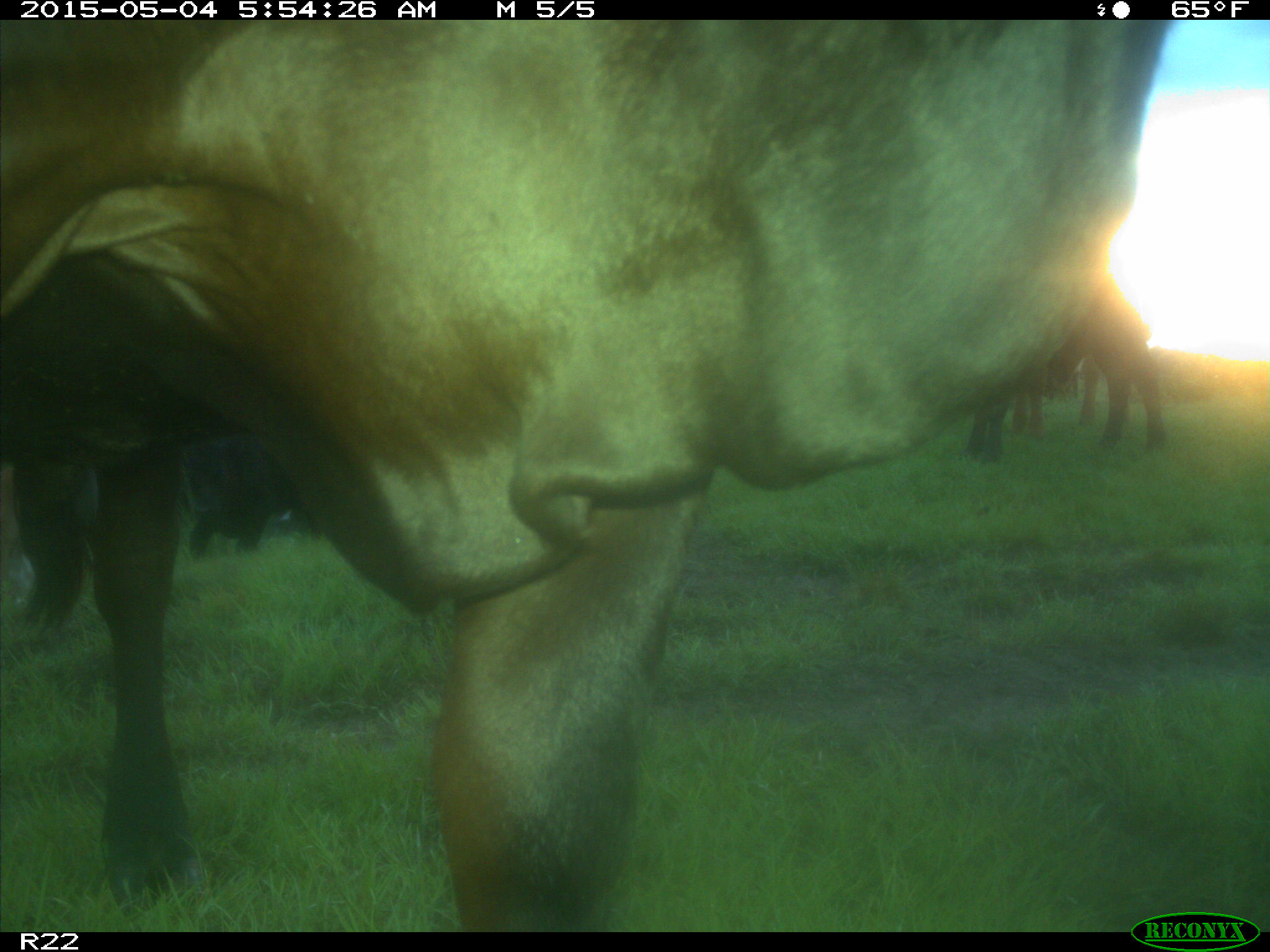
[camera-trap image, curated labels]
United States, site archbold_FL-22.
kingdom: Animalia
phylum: Chordata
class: Mammalia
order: Artiodactyla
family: Bovidae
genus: Bos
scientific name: Bos taurus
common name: domestic cow